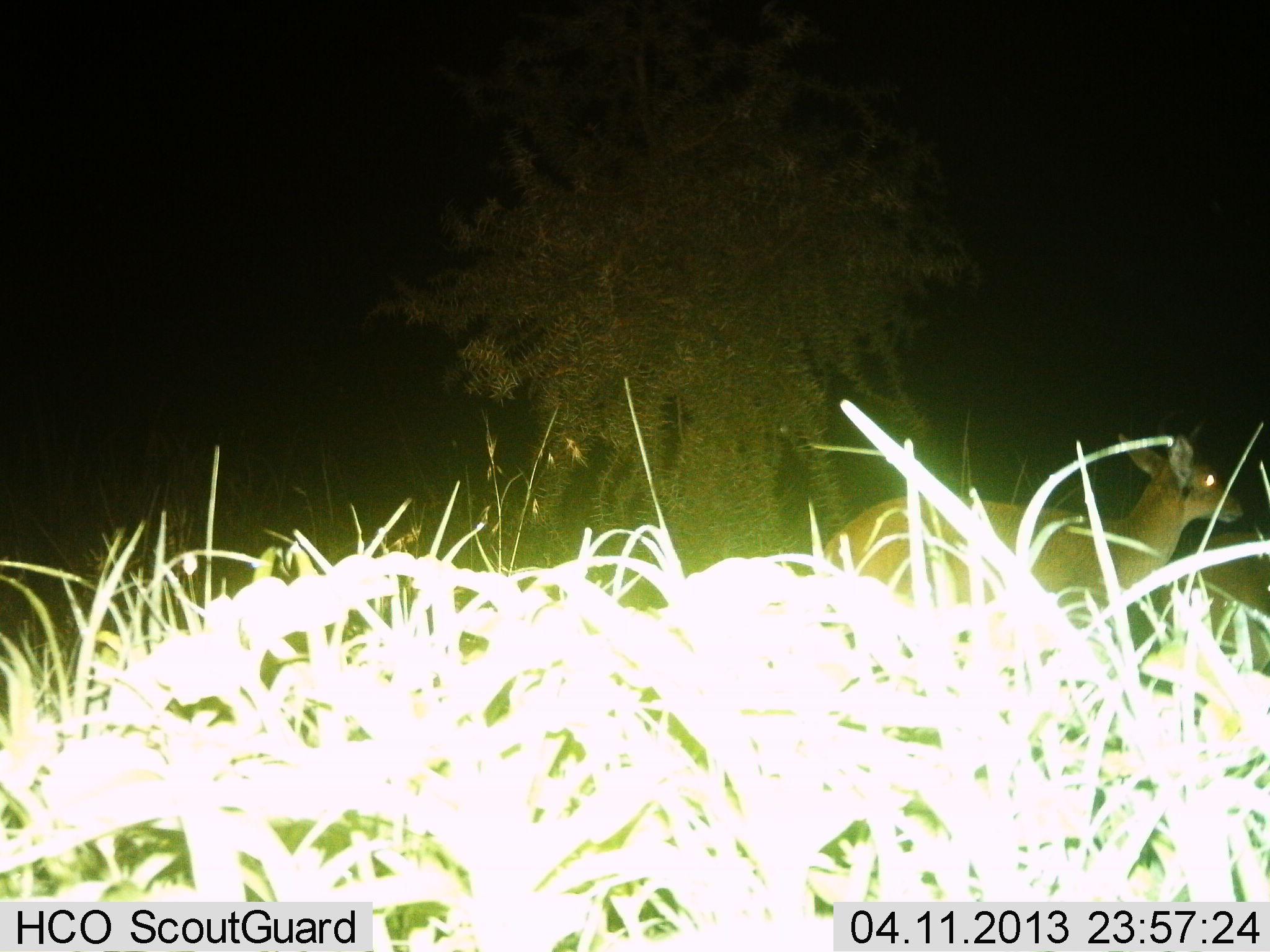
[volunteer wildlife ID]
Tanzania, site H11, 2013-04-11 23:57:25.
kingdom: Animalia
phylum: Chordata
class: Mammalia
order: Artiodactyla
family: Bovidae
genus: Redunca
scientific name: Redunca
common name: reedbuck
Reedbuck (Redunca), count 1. Behavior (volunteer vote fractions): standing 75%, resting 0%, moving 25%, interacting 0%. Young present (vote fraction): 0%. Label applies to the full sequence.